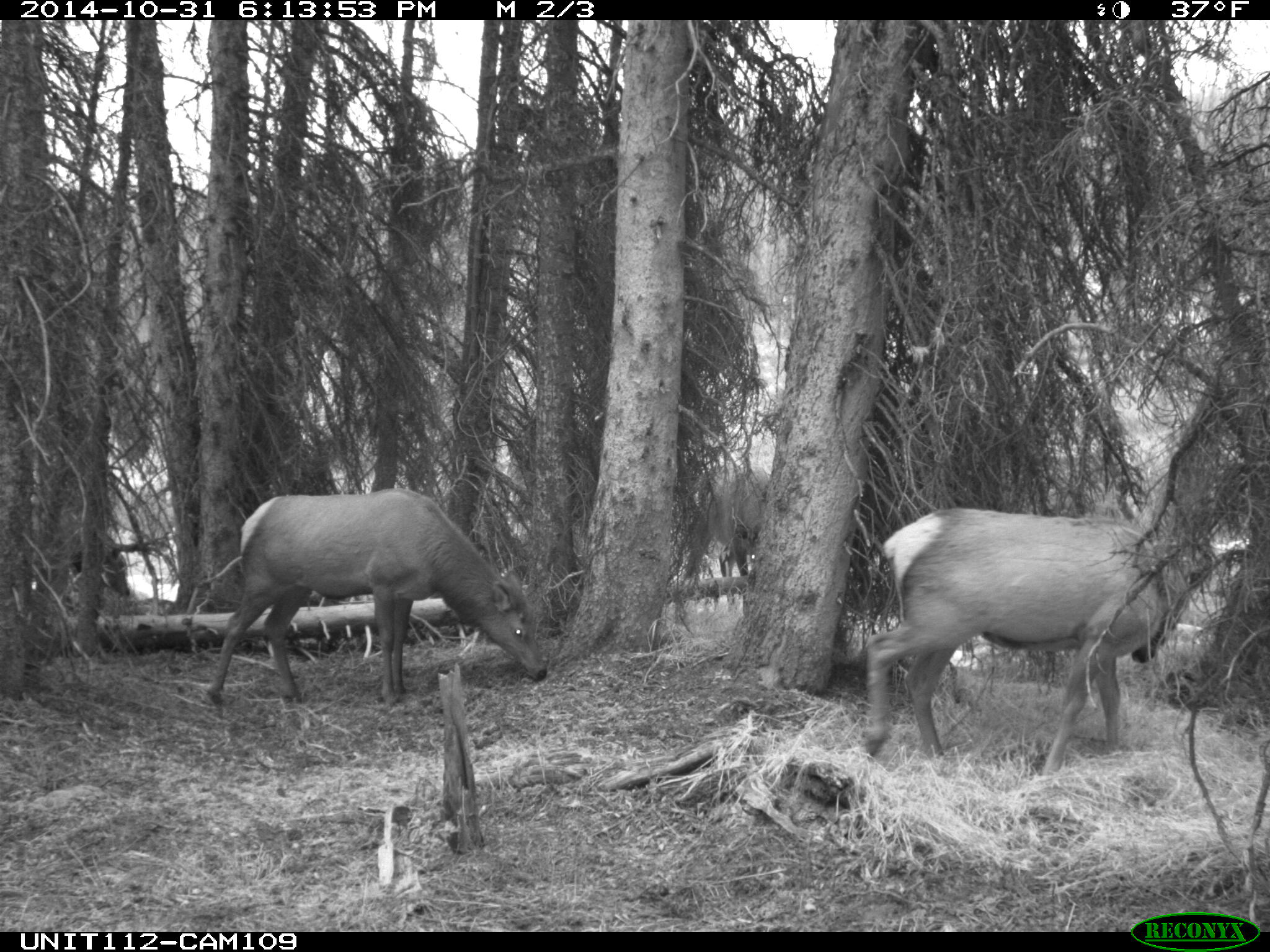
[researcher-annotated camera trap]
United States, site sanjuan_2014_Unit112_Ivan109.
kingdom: Animalia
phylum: Chordata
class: Mammalia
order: Artiodactyla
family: Cervidae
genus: Cervus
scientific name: Cervus elaphus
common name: red deer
Cervus elaphus (red deer).